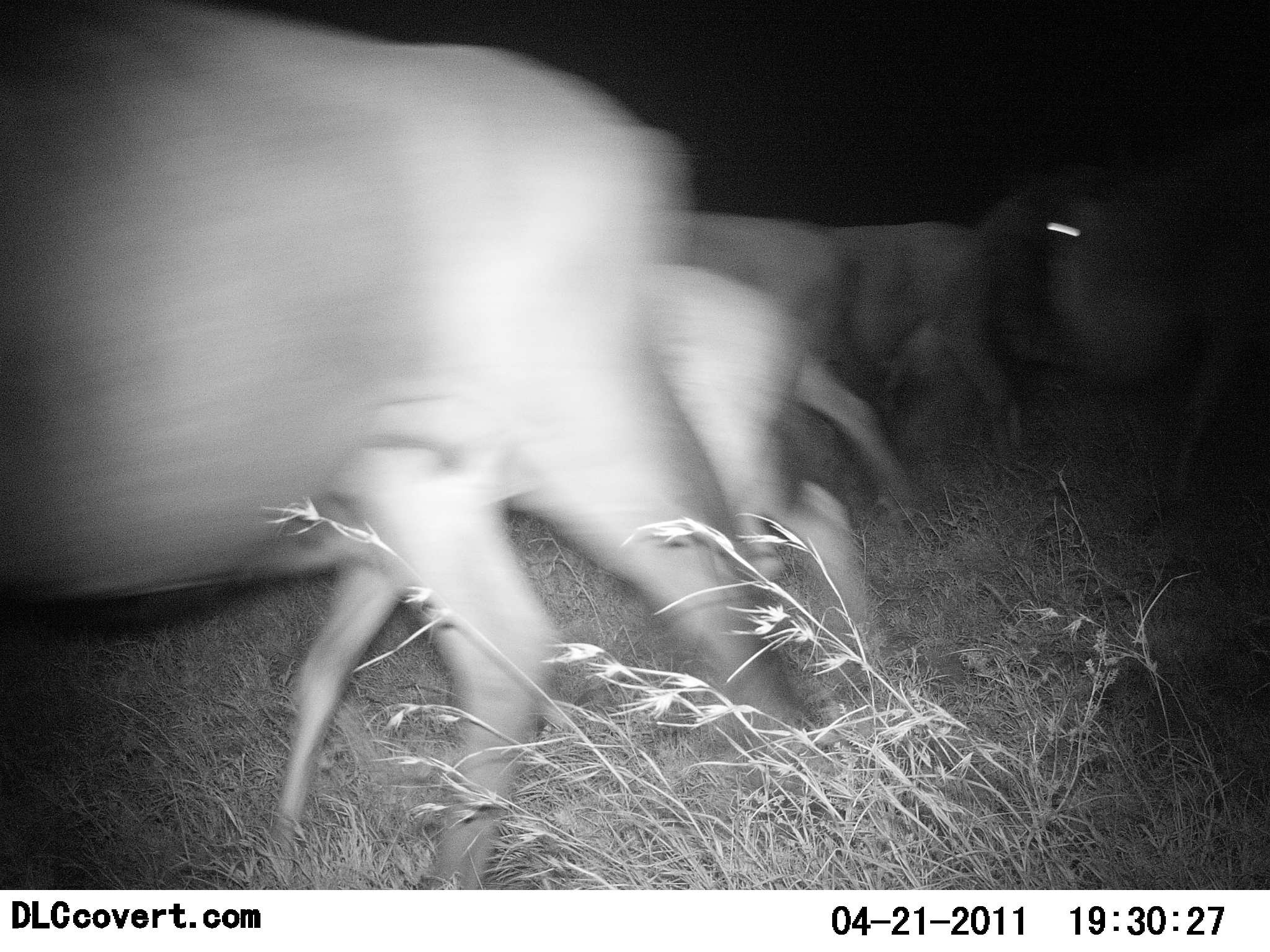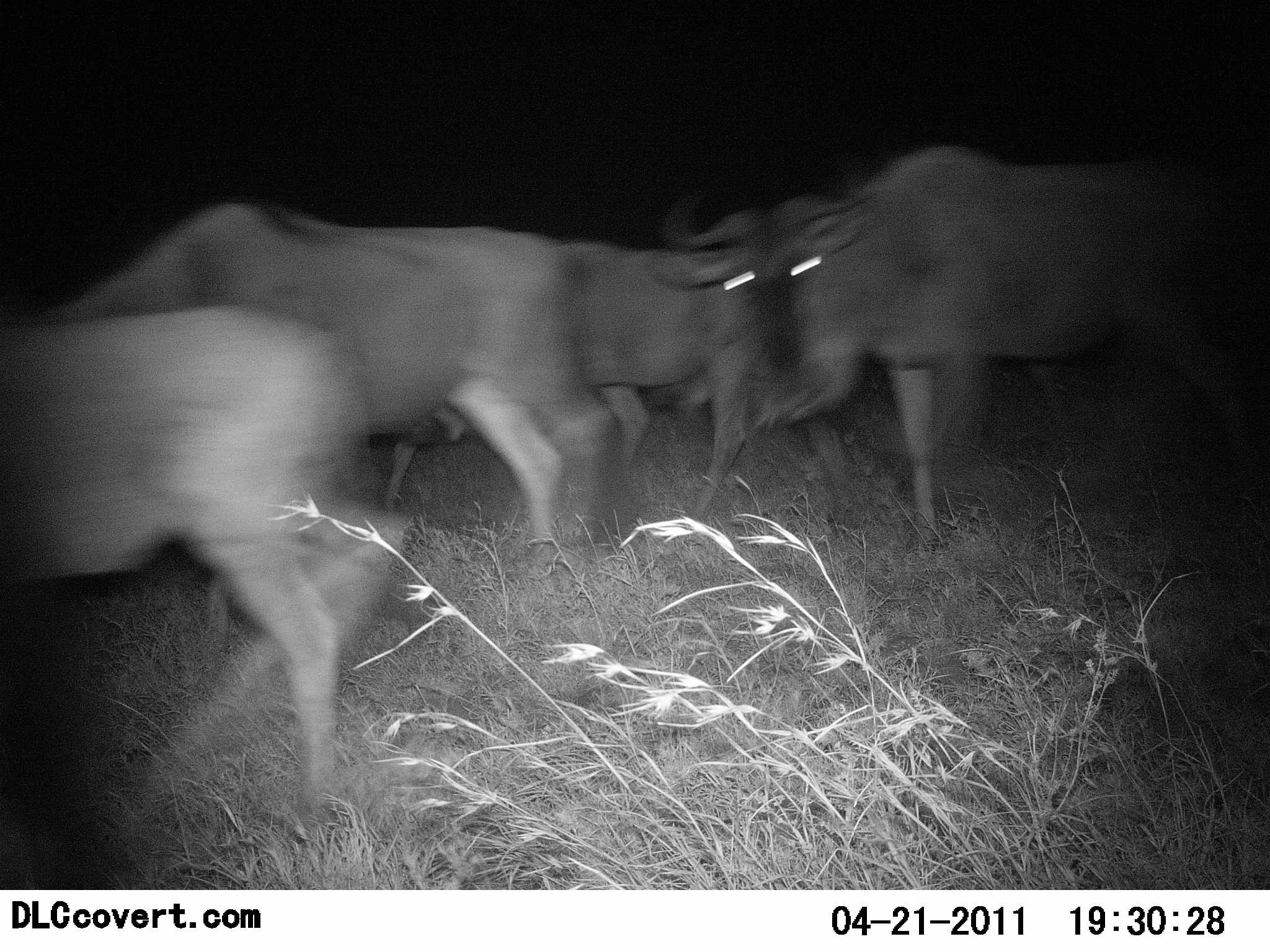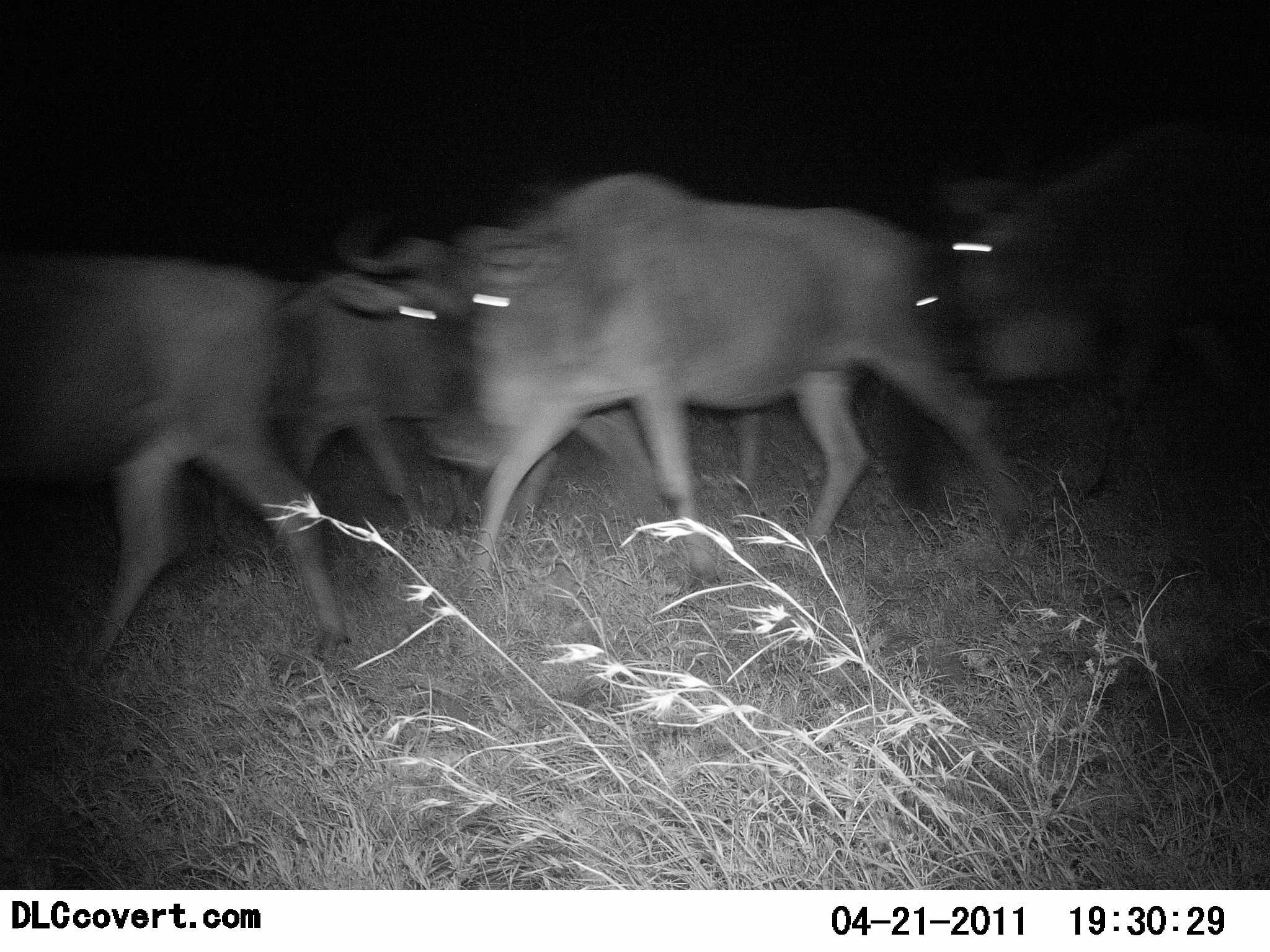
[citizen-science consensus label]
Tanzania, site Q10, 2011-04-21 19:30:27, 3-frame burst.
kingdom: Animalia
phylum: Chordata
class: Mammalia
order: Artiodactyla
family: Bovidae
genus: Connochaetes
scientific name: Connochaetes taurinus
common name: blue wildebeest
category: wildebeest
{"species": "wildebeest (blue wildebeest) (Connochaetes taurinus)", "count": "6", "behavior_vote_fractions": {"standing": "0%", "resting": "0%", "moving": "100%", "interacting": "9%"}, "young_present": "9%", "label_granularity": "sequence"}